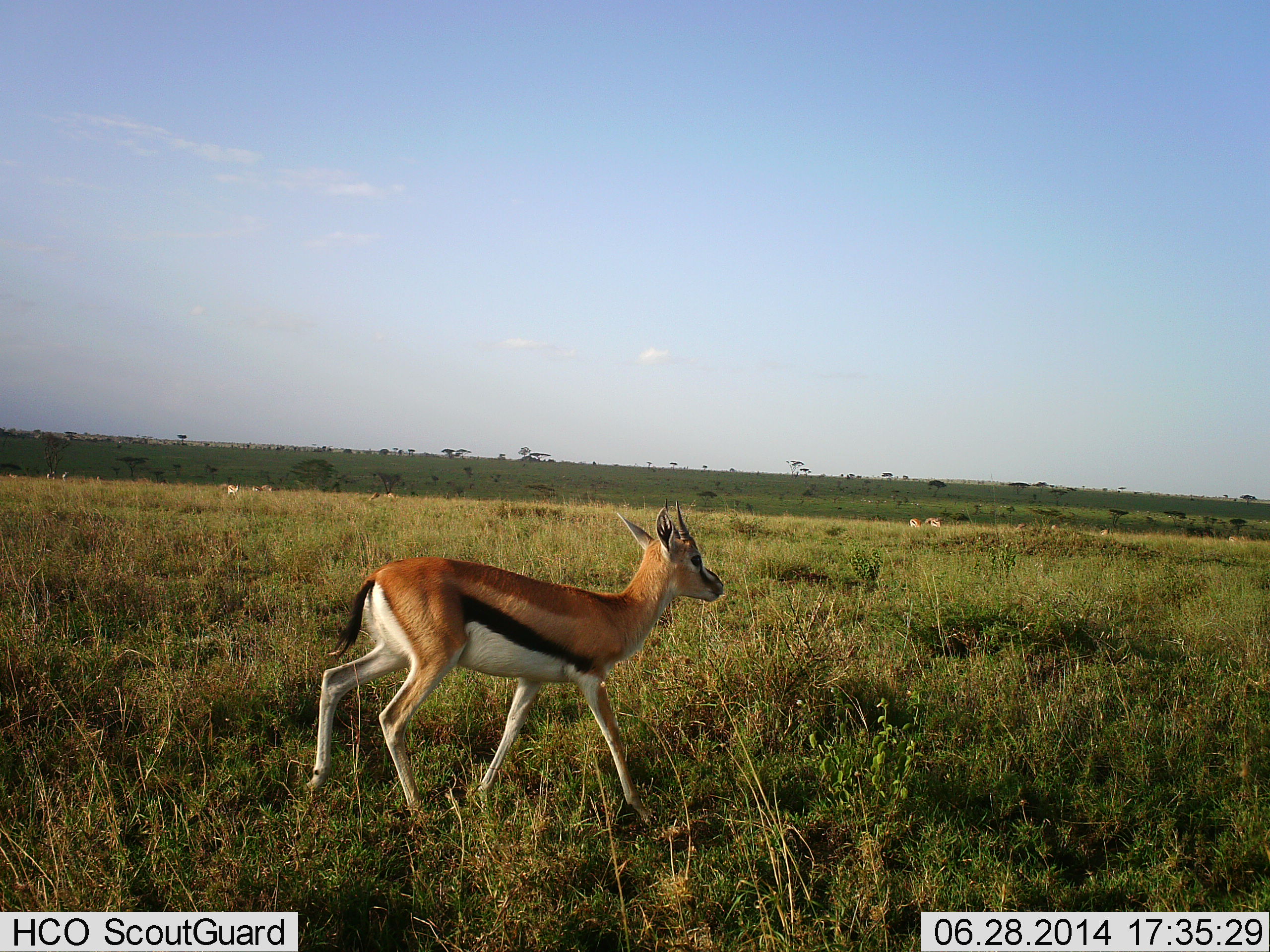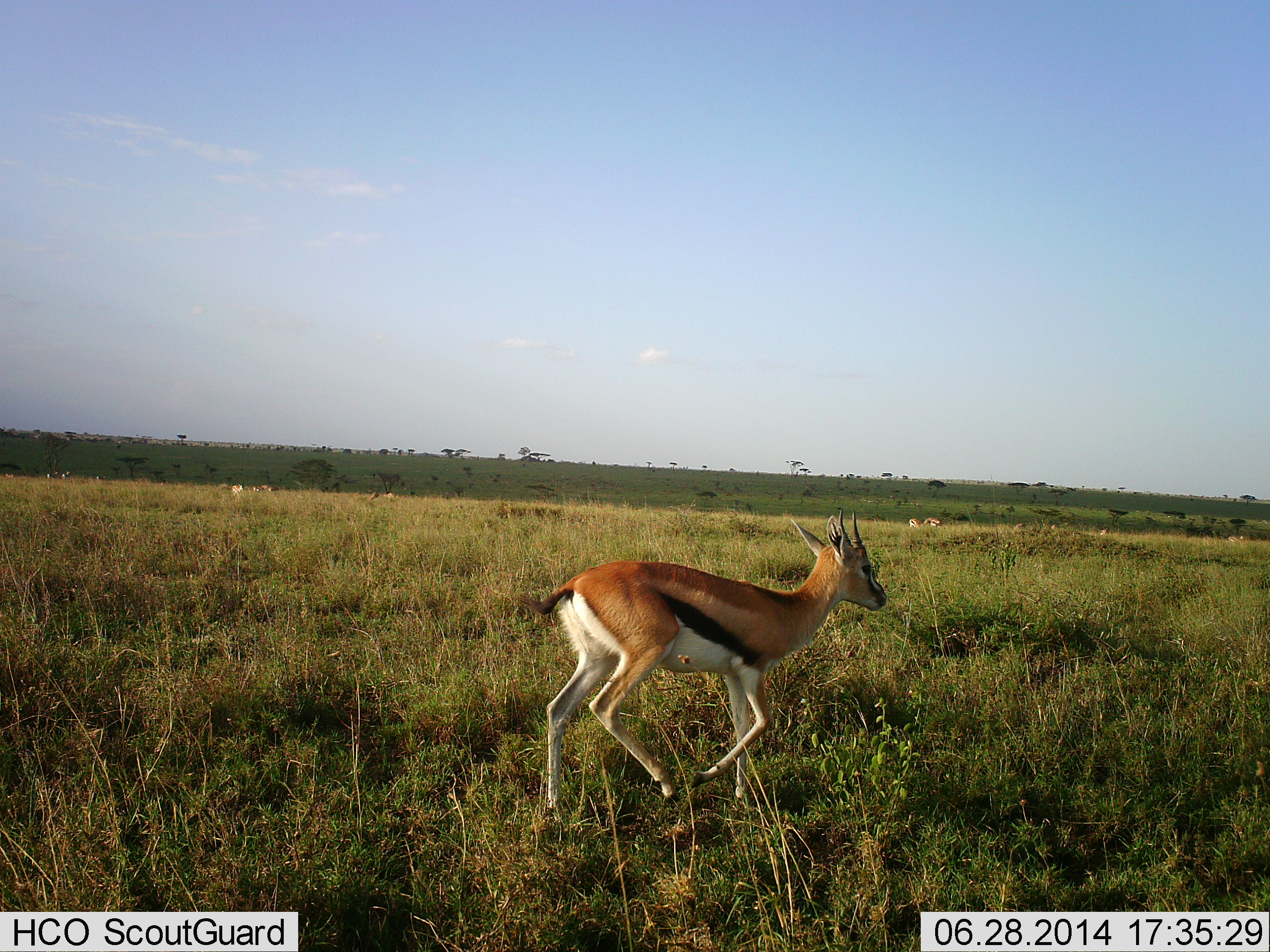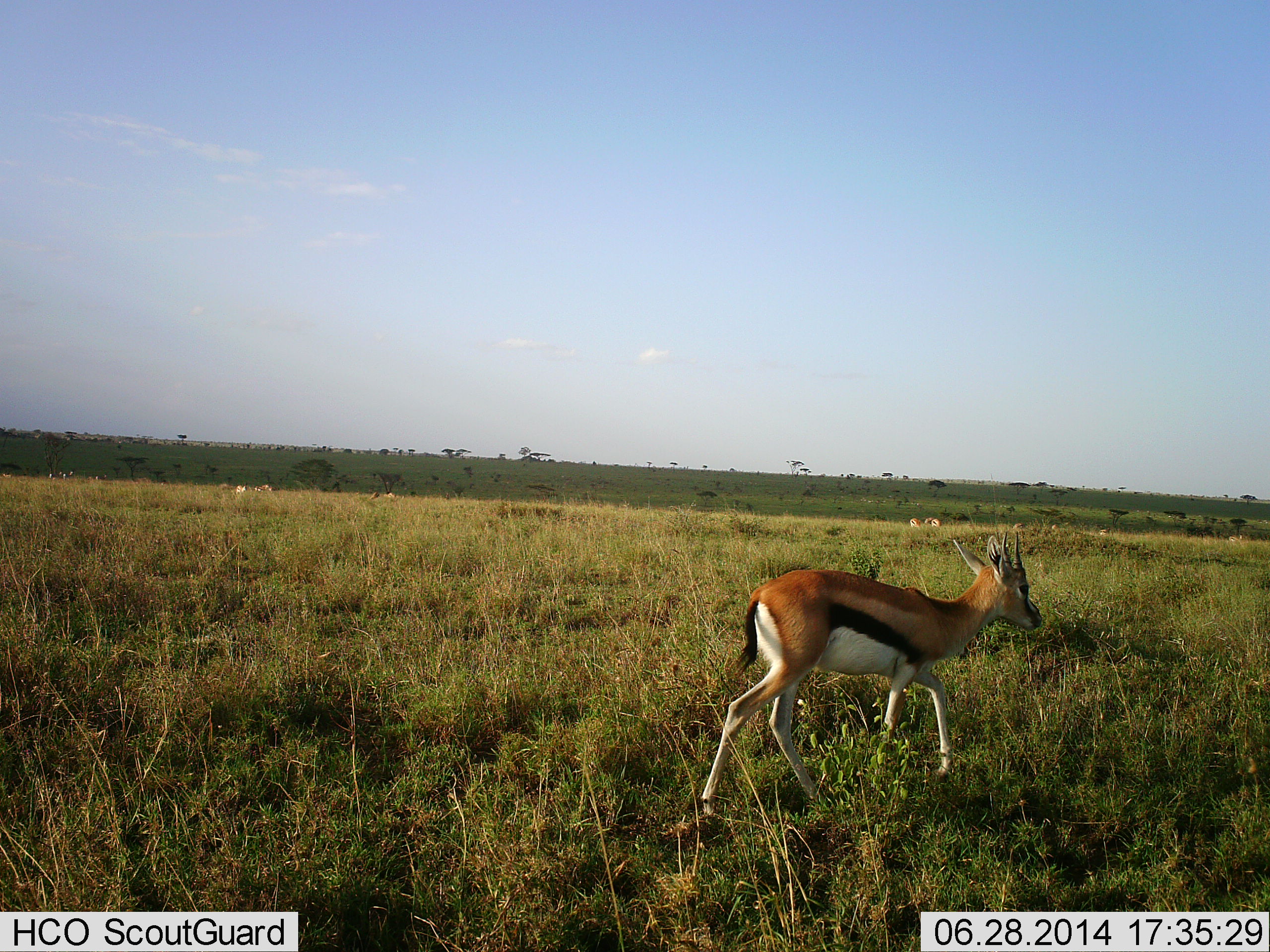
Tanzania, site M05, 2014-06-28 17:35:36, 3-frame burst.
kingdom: Animalia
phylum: Chordata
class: Mammalia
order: Artiodactyla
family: Bovidae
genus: Eudorcas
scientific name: Eudorcas thomsonii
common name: thomson's gazelle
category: gazellethomsons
Gazellethomsons (thomson's gazelle) (Eudorcas thomsonii), count 1. Behavior (volunteer vote fractions): standing 10%, resting 0%, moving 100%, interacting 0%. Young present (vote fraction): 0%. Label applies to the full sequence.